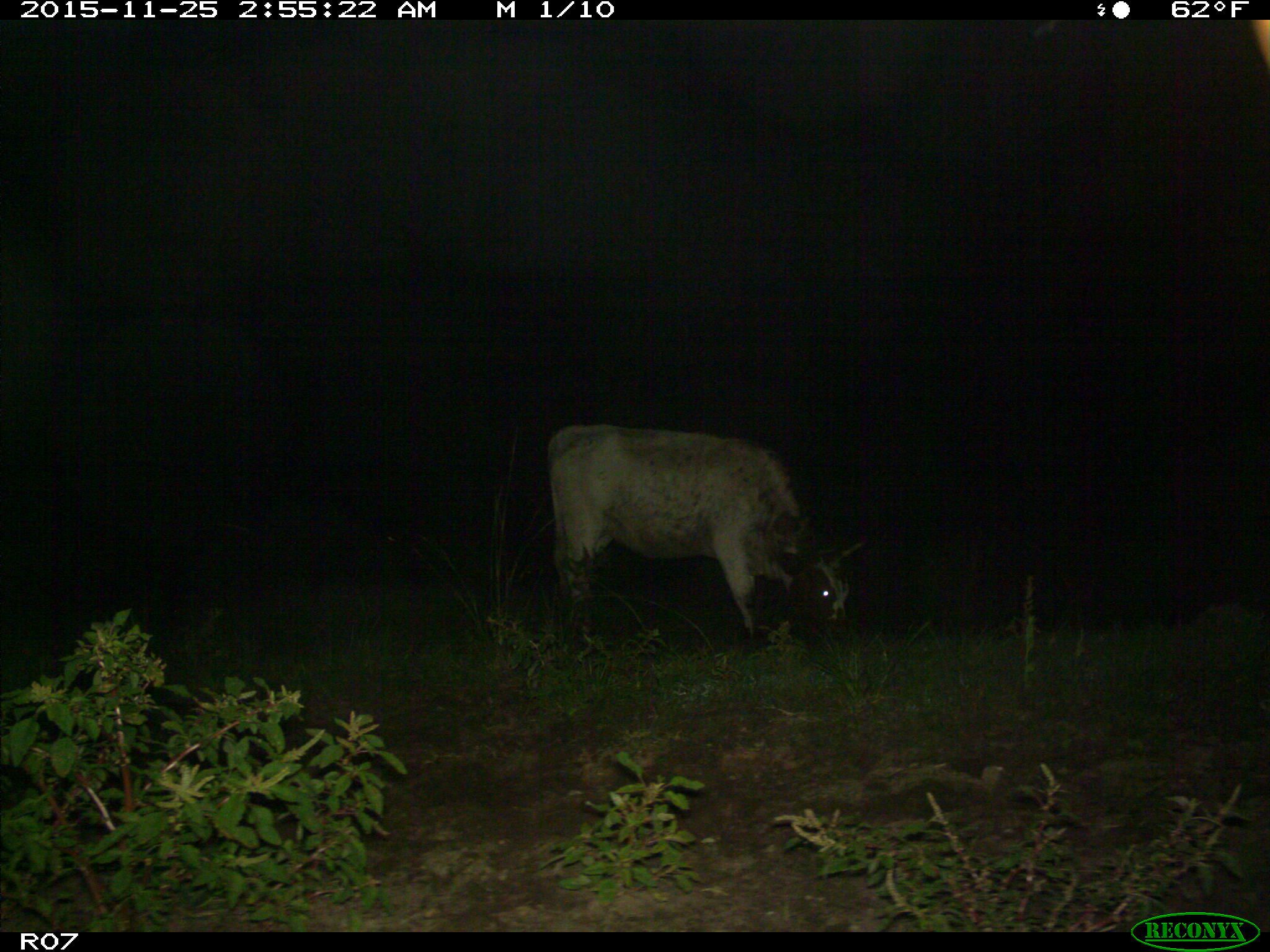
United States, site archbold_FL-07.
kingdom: Animalia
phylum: Chordata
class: Mammalia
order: Artiodactyla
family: Bovidae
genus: Bos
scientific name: Bos taurus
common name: domestic cow